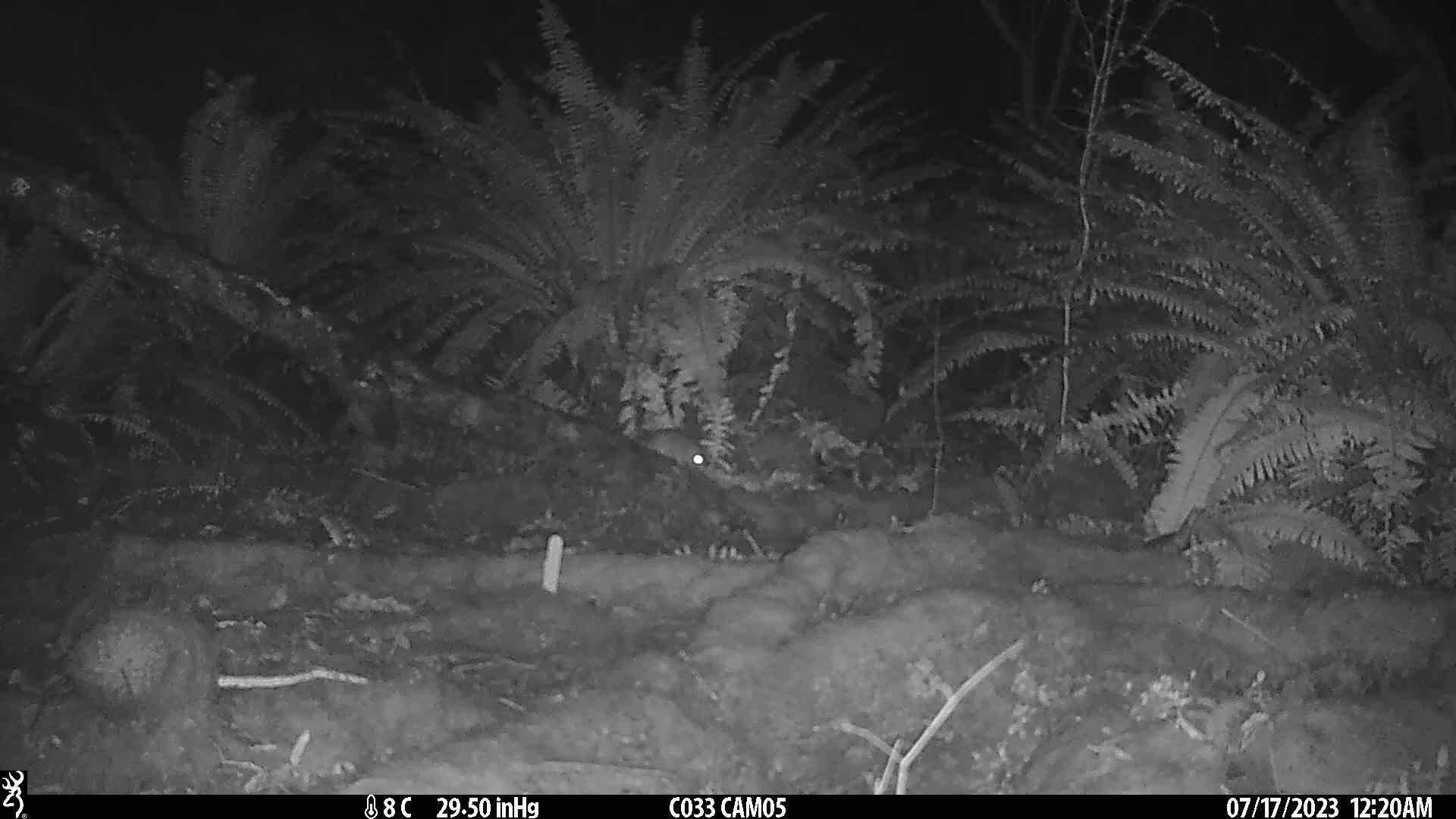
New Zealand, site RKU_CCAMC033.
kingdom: Animalia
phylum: Chordata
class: Mammalia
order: Rodentia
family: Muridae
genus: Rattus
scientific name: Rattus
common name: rat